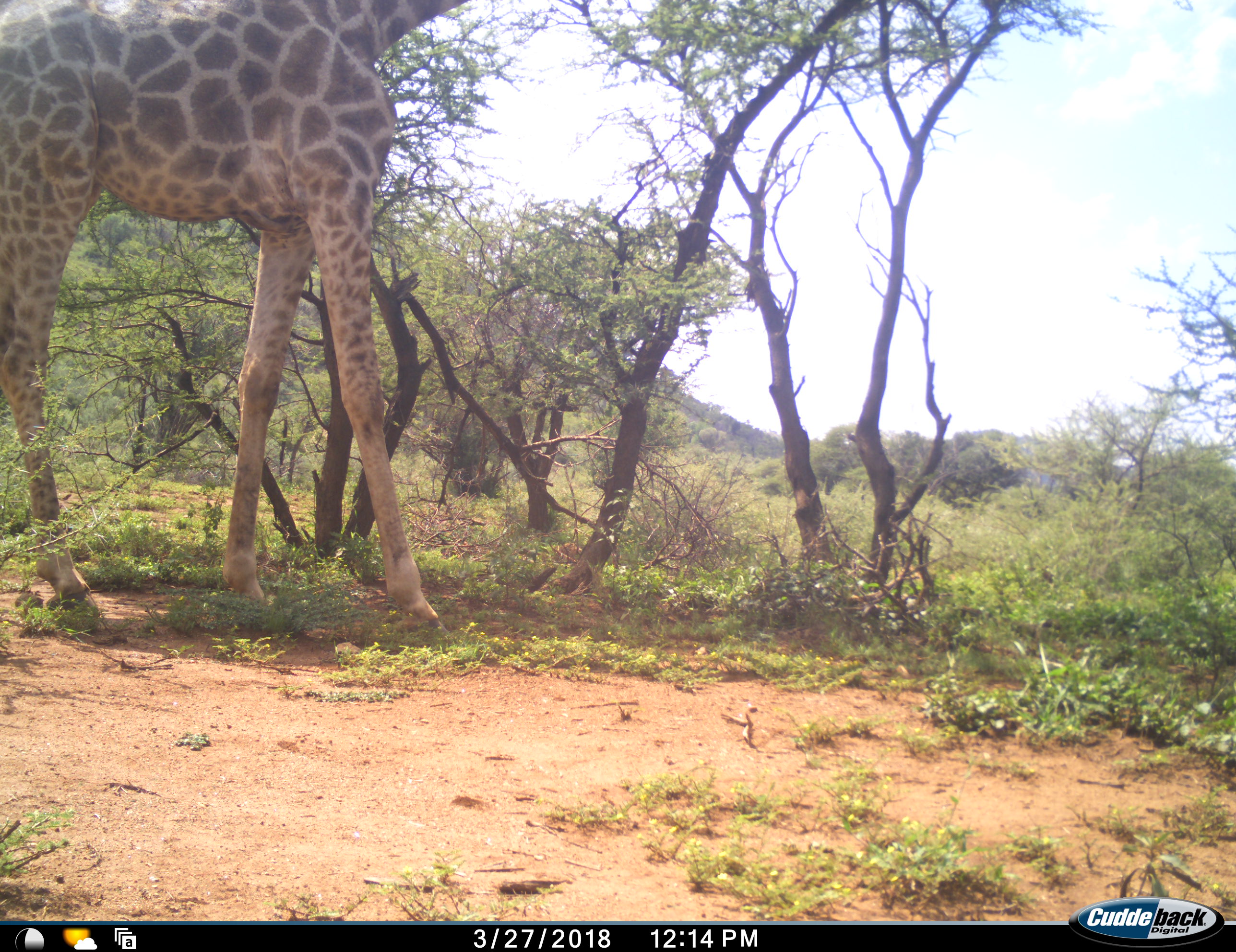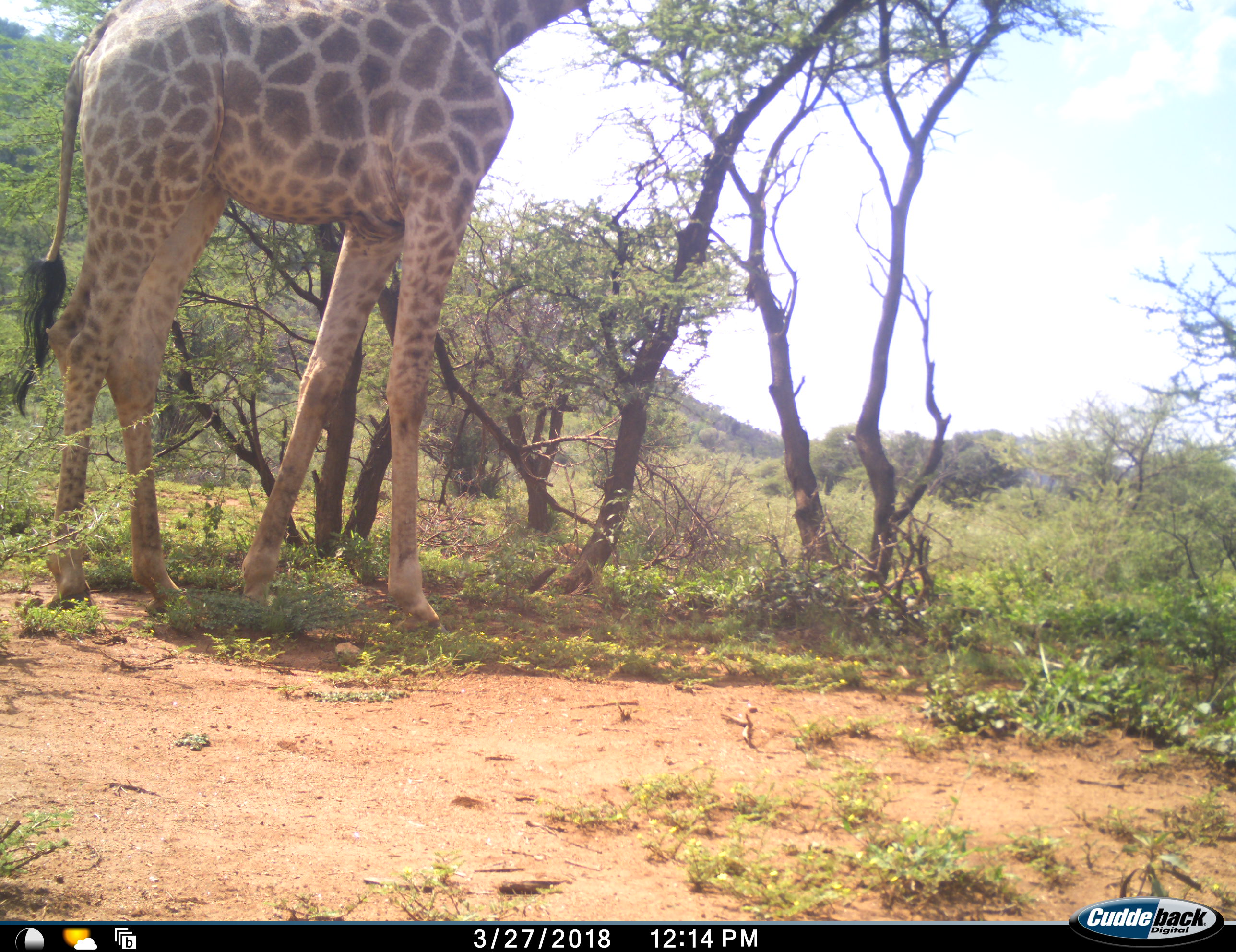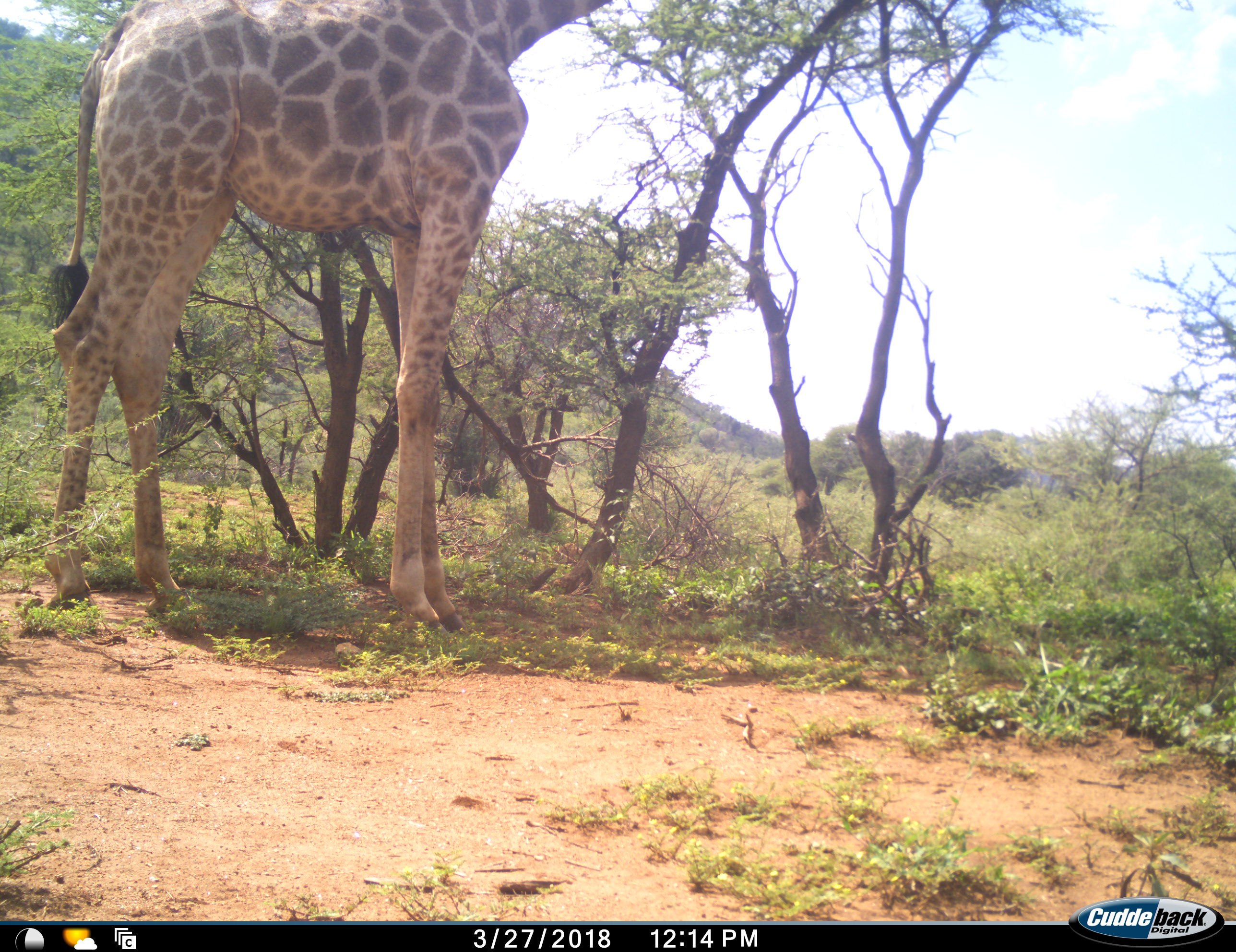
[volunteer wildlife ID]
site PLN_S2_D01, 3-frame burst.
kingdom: Animalia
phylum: Chordata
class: Mammalia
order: Artiodactyla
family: Giraffidae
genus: Giraffa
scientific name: Giraffa camelopardalis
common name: giraffe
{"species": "giraffe (Giraffa camelopardalis)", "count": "1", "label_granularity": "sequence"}